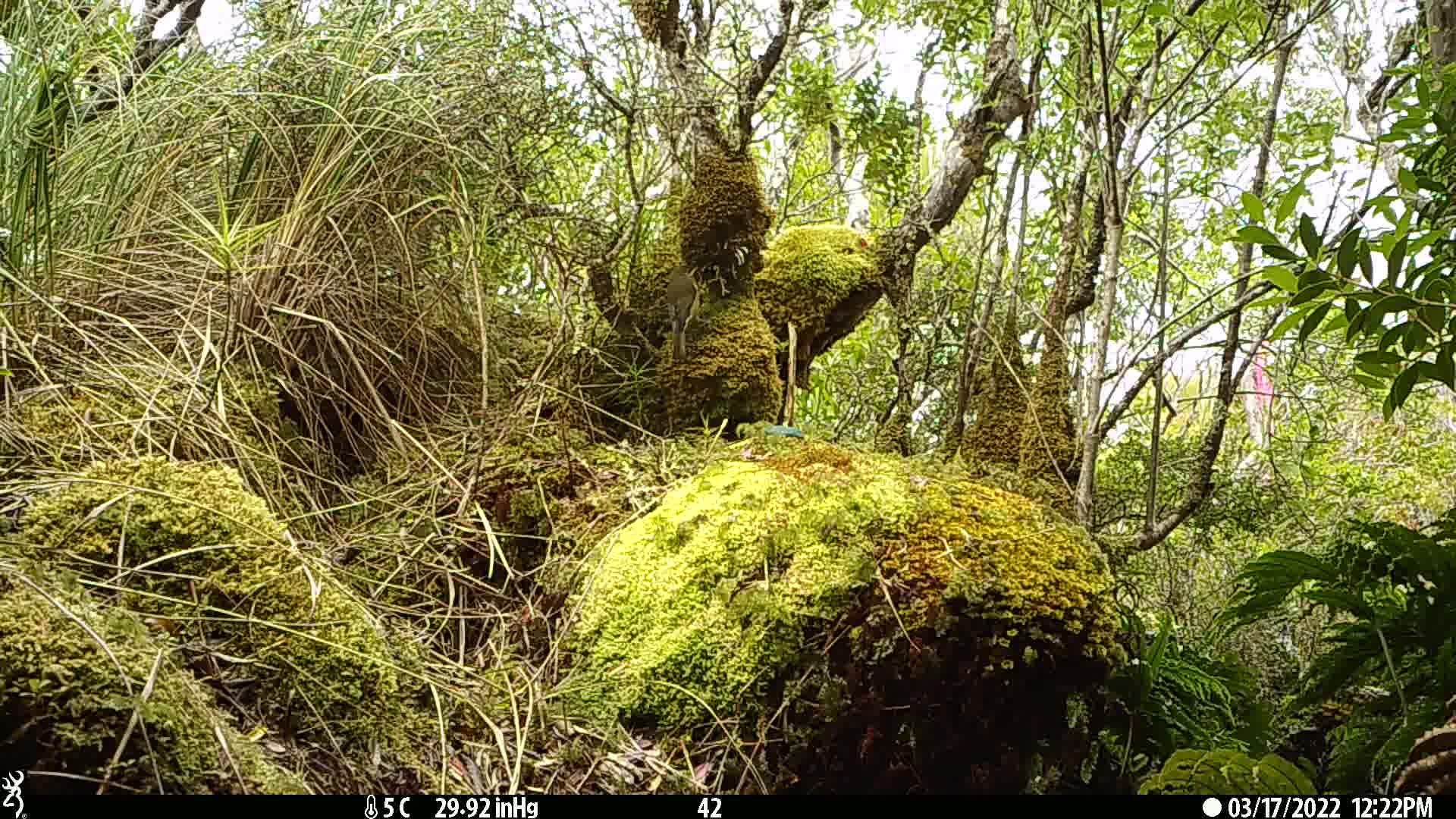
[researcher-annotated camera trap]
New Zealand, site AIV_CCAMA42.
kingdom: Animalia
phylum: Chordata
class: Aves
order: Passeriformes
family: Meliphagidae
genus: Anthornis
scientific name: Anthornis melanura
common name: new zealand bellbird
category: bellbird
Bellbird (new zealand bellbird) (Anthornis melanura).